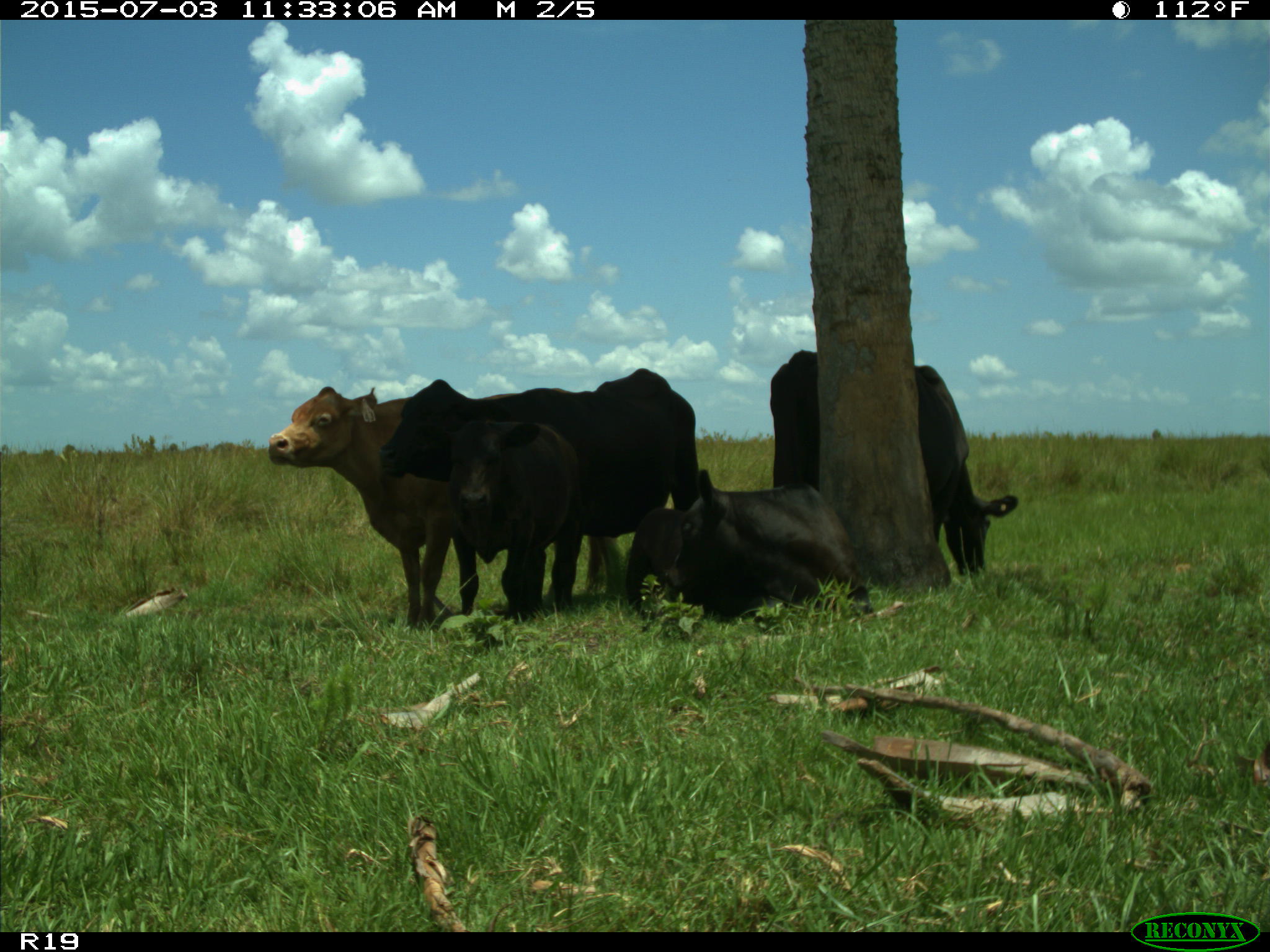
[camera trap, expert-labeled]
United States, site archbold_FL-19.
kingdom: Animalia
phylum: Chordata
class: Mammalia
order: Artiodactyla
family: Bovidae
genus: Bos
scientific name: Bos taurus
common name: domestic cow